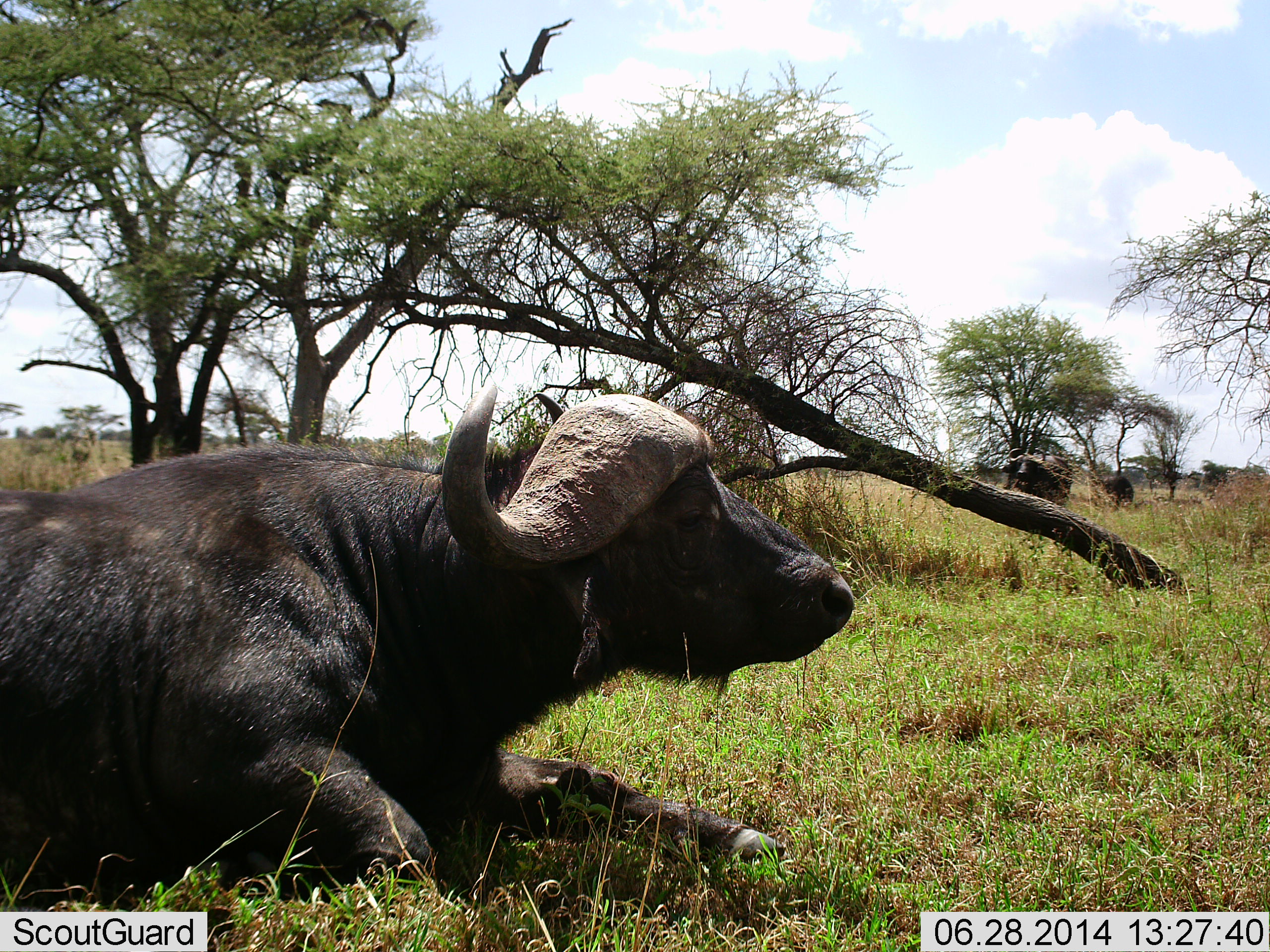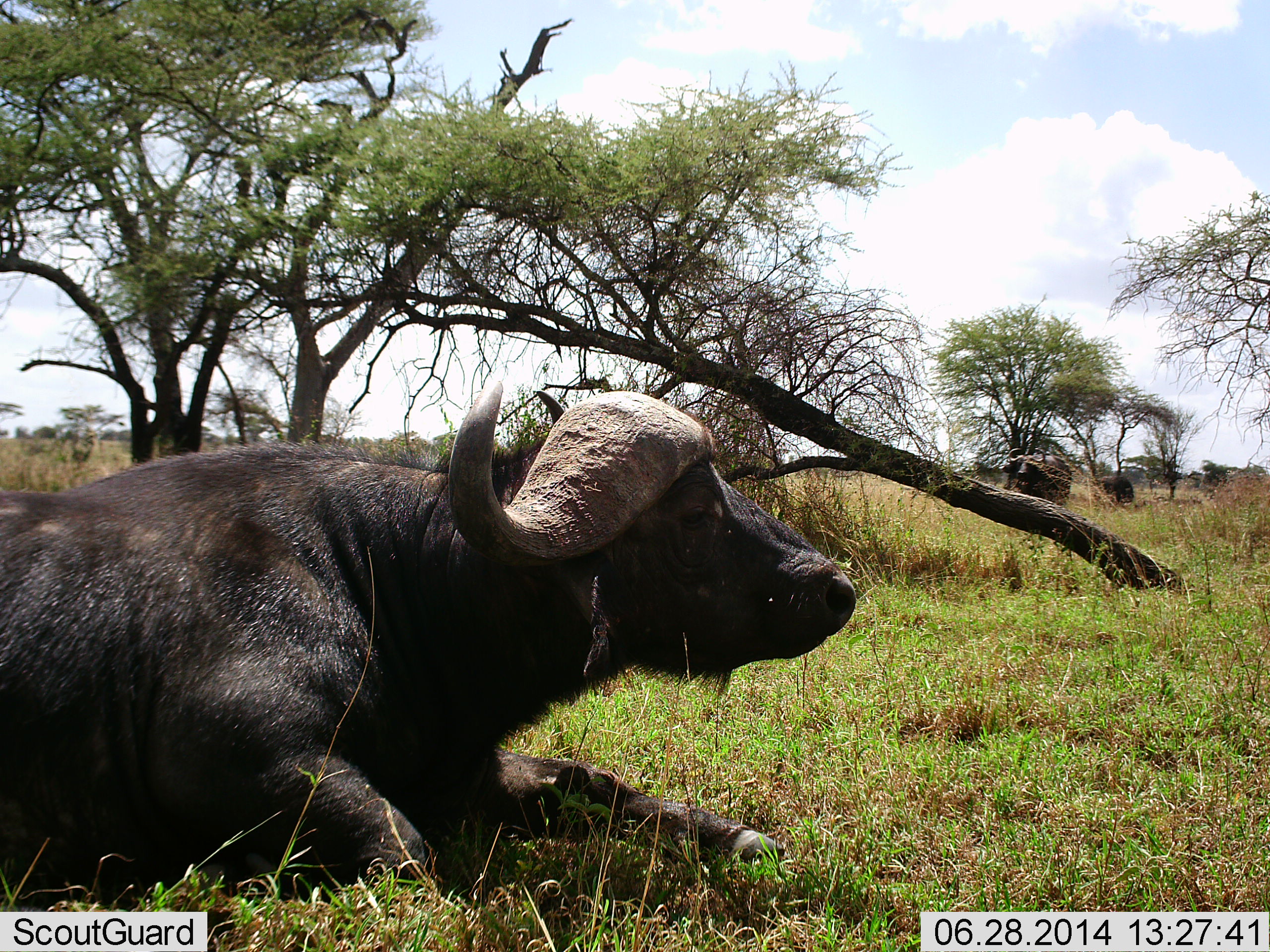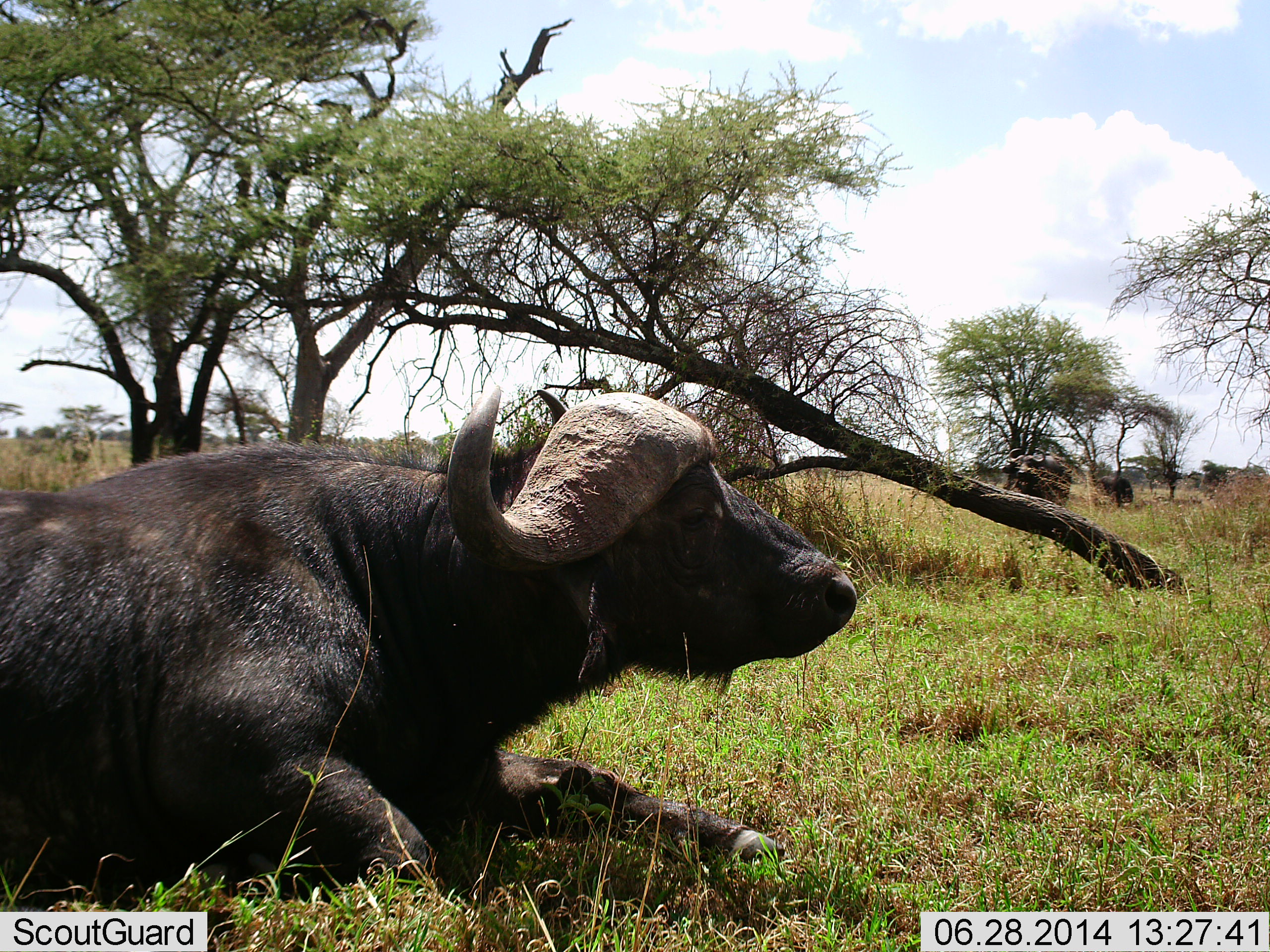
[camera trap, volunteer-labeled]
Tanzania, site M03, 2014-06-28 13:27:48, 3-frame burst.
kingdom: Animalia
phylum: Chordata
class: Mammalia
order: Artiodactyla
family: Bovidae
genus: Syncerus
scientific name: Syncerus caffer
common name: cape buffalo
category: buffalo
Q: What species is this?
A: Buffalo (cape buffalo) (Syncerus caffer).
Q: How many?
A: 1.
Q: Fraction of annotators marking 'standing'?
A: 10%.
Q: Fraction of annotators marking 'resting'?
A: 90%.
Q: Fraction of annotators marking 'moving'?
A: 20%.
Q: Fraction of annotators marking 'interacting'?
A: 0%.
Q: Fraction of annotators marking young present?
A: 0%.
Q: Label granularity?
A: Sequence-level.